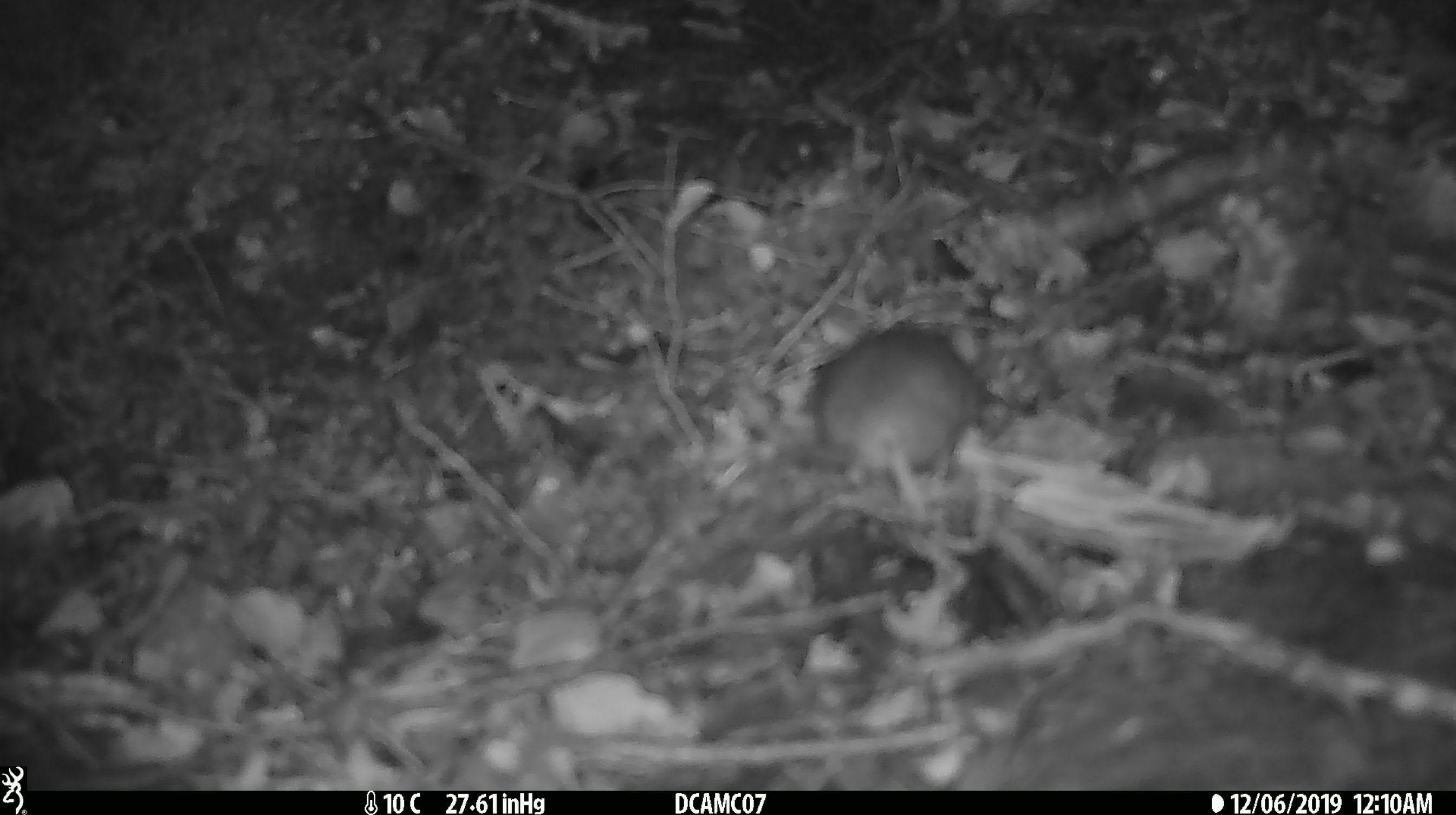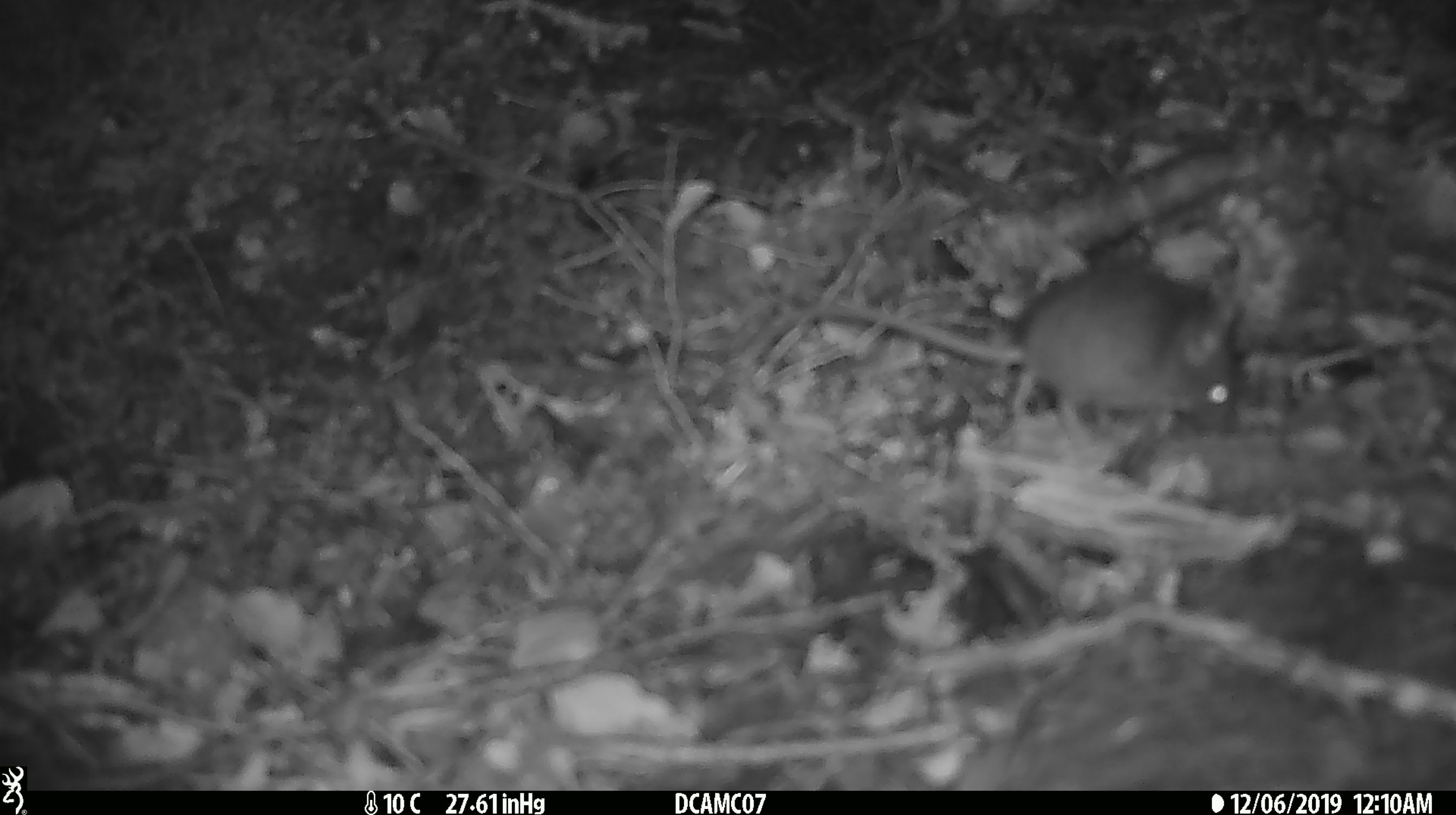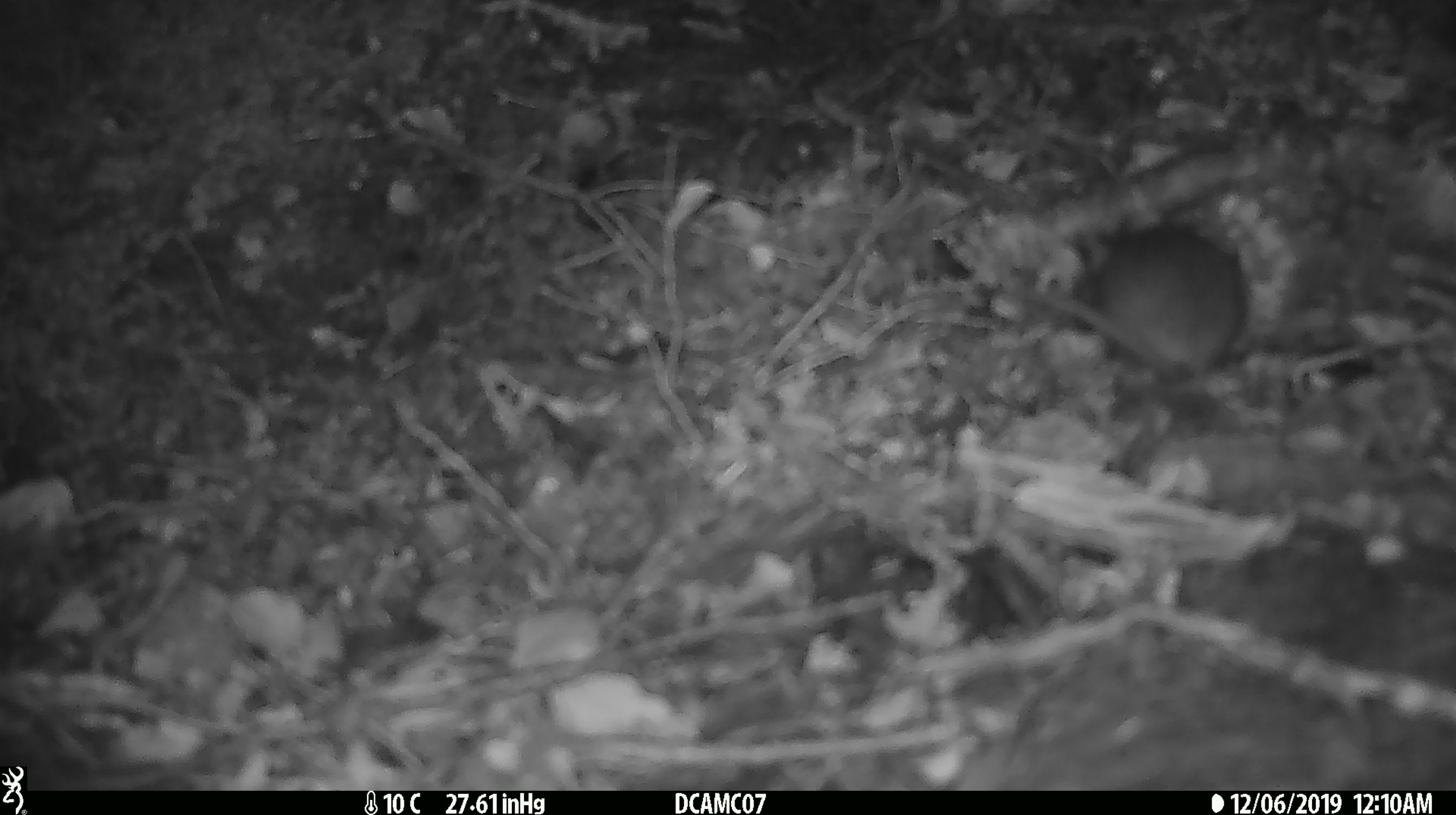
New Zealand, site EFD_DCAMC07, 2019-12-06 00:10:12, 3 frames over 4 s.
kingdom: Animalia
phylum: Chordata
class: Mammalia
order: Rodentia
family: Muridae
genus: Mus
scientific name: Mus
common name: mouse